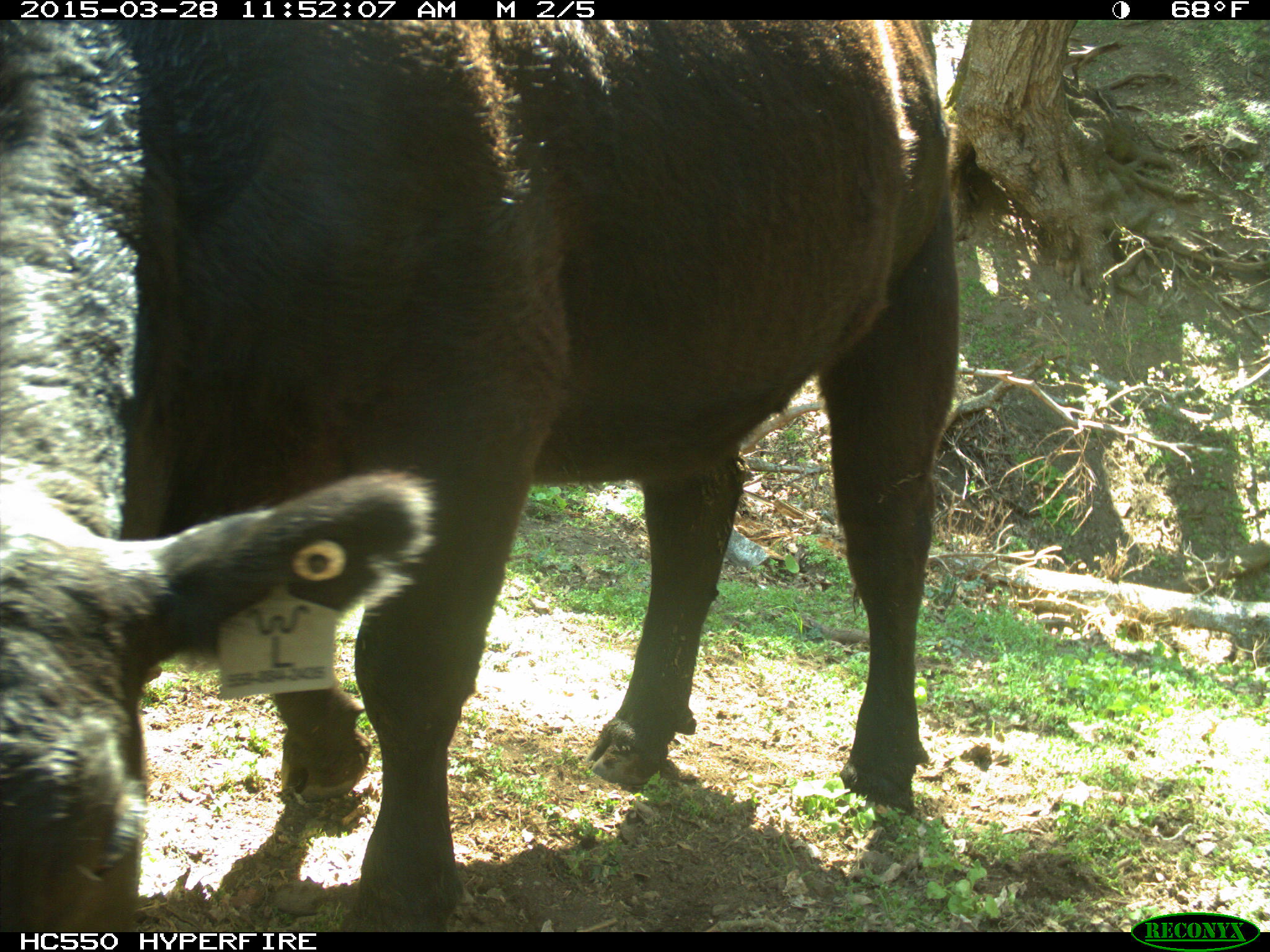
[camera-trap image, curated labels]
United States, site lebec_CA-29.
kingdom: Animalia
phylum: Chordata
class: Mammalia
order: Artiodactyla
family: Bovidae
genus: Bos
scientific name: Bos taurus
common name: domestic cow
Bos taurus (domestic cow).